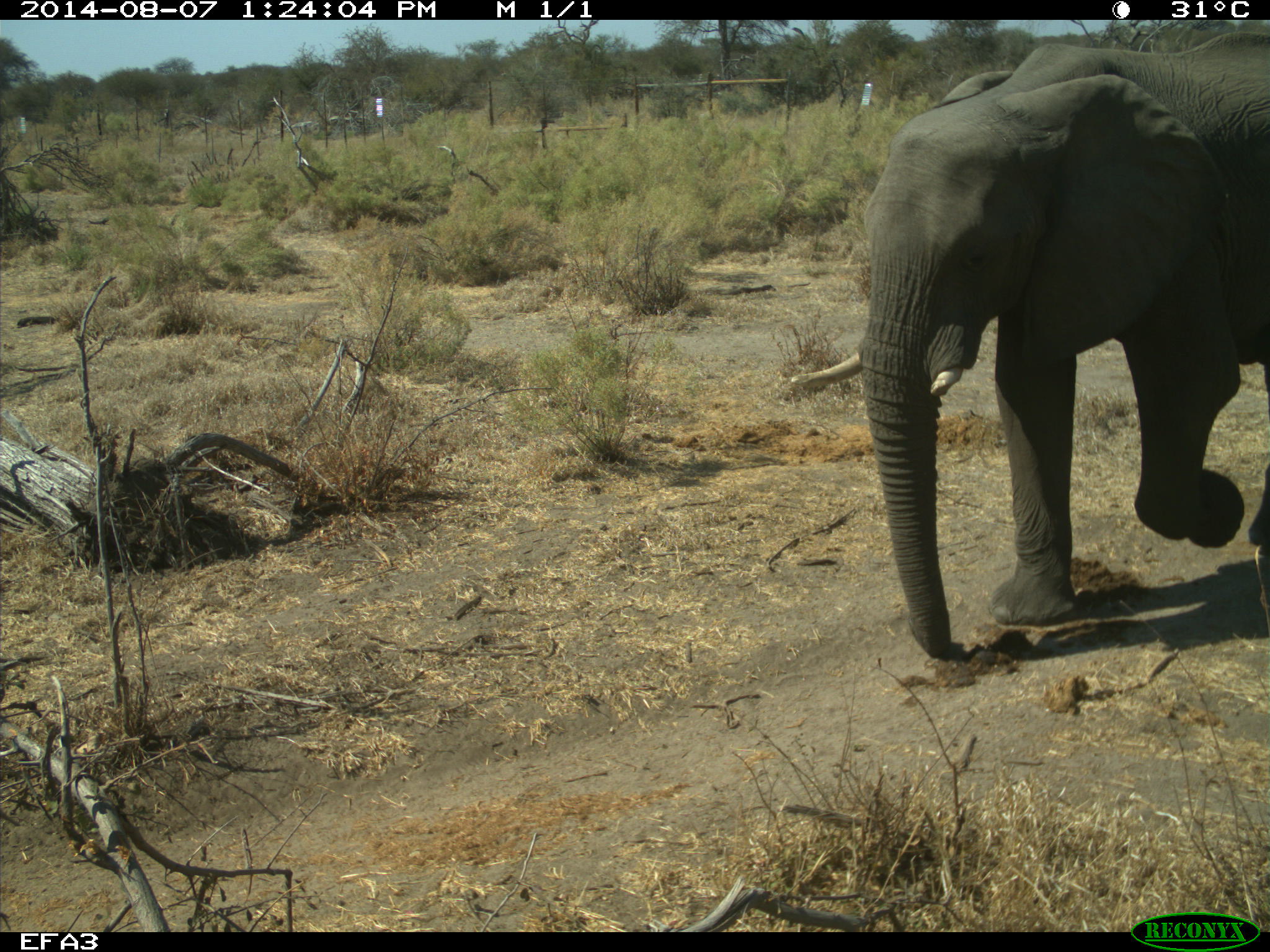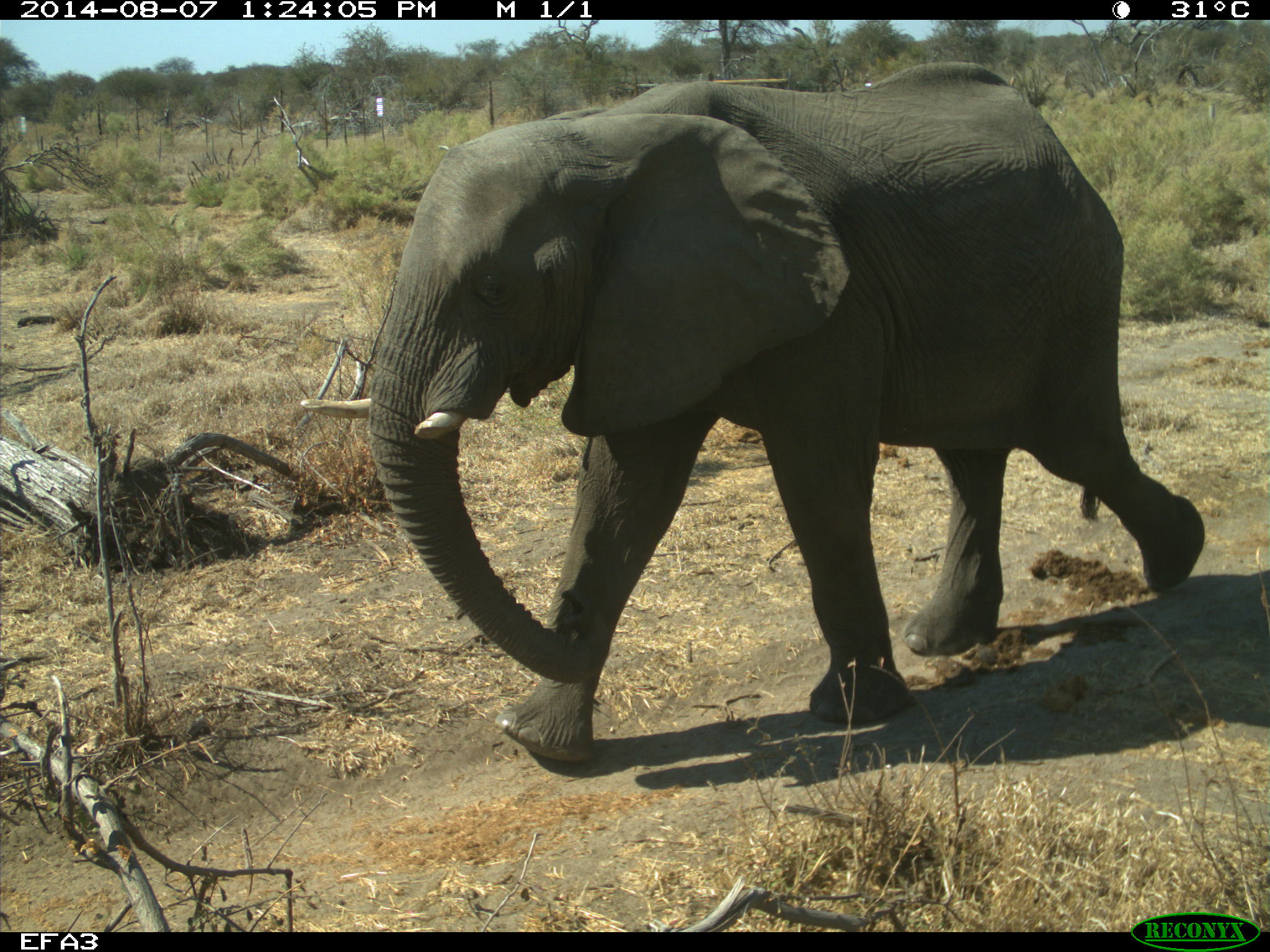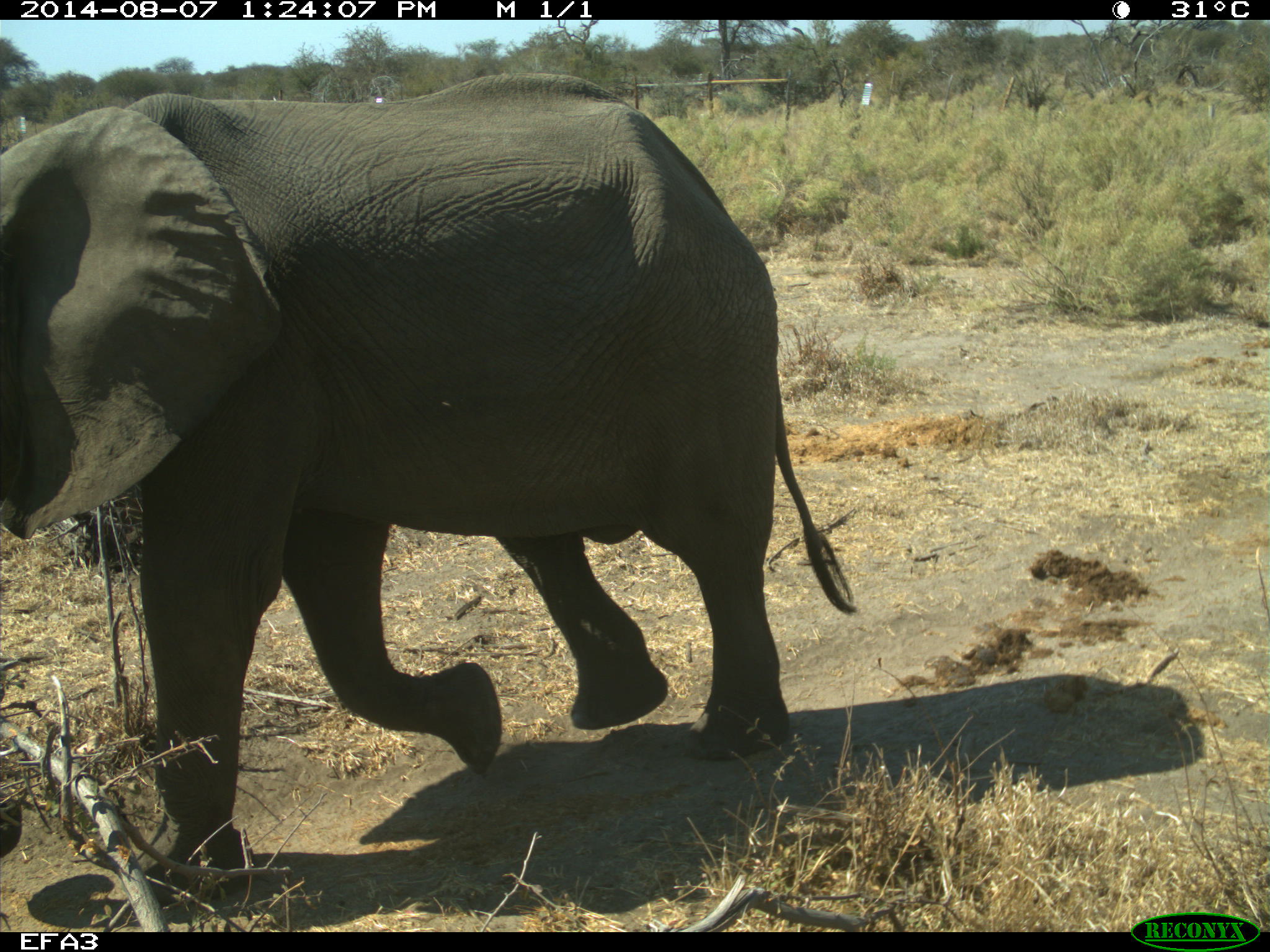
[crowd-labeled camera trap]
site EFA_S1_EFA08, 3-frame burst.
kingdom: Animalia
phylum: Chordata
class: Mammalia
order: Proboscidea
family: Elephantidae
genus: Loxodonta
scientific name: Loxodonta africana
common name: african bush elephant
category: elephant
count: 1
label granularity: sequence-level